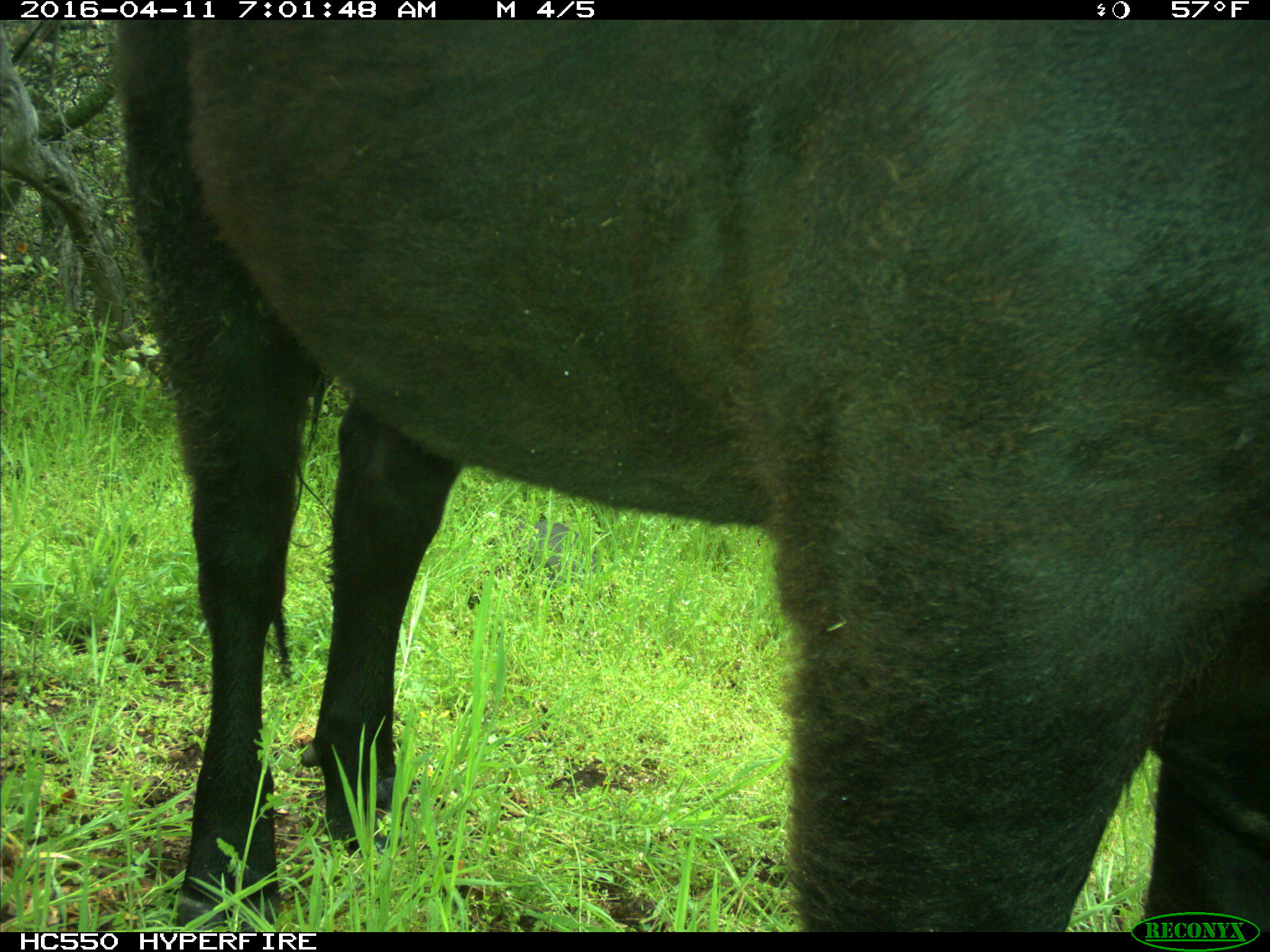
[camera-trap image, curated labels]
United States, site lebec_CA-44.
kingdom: Animalia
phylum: Chordata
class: Mammalia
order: Artiodactyla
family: Bovidae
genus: Bos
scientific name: Bos taurus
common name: domestic cow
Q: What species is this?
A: Bos taurus (domestic cow).